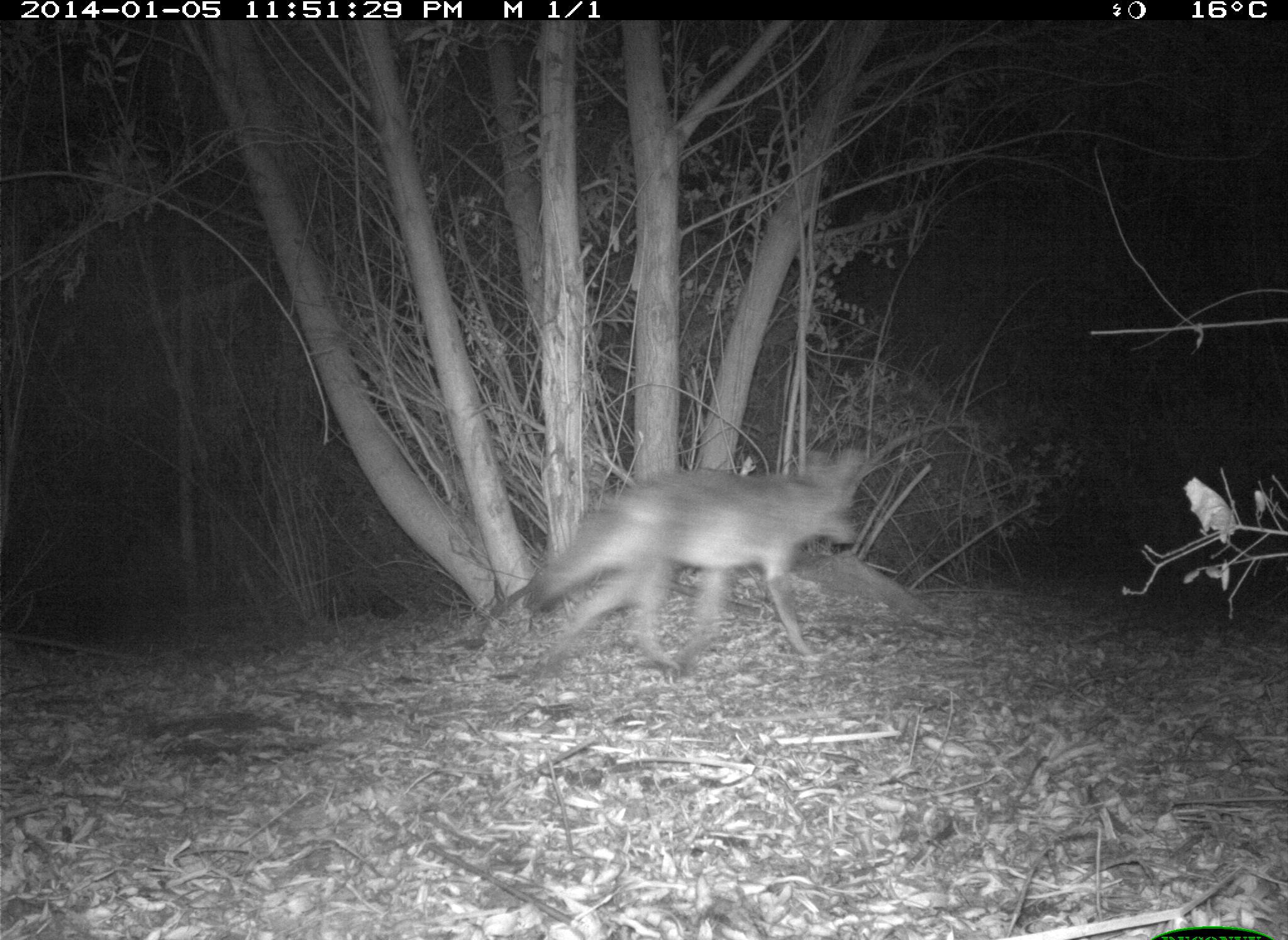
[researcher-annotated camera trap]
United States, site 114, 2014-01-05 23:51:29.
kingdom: Animalia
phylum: Chordata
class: Mammalia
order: Carnivora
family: Canidae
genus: Canis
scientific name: Canis latrans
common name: coyote